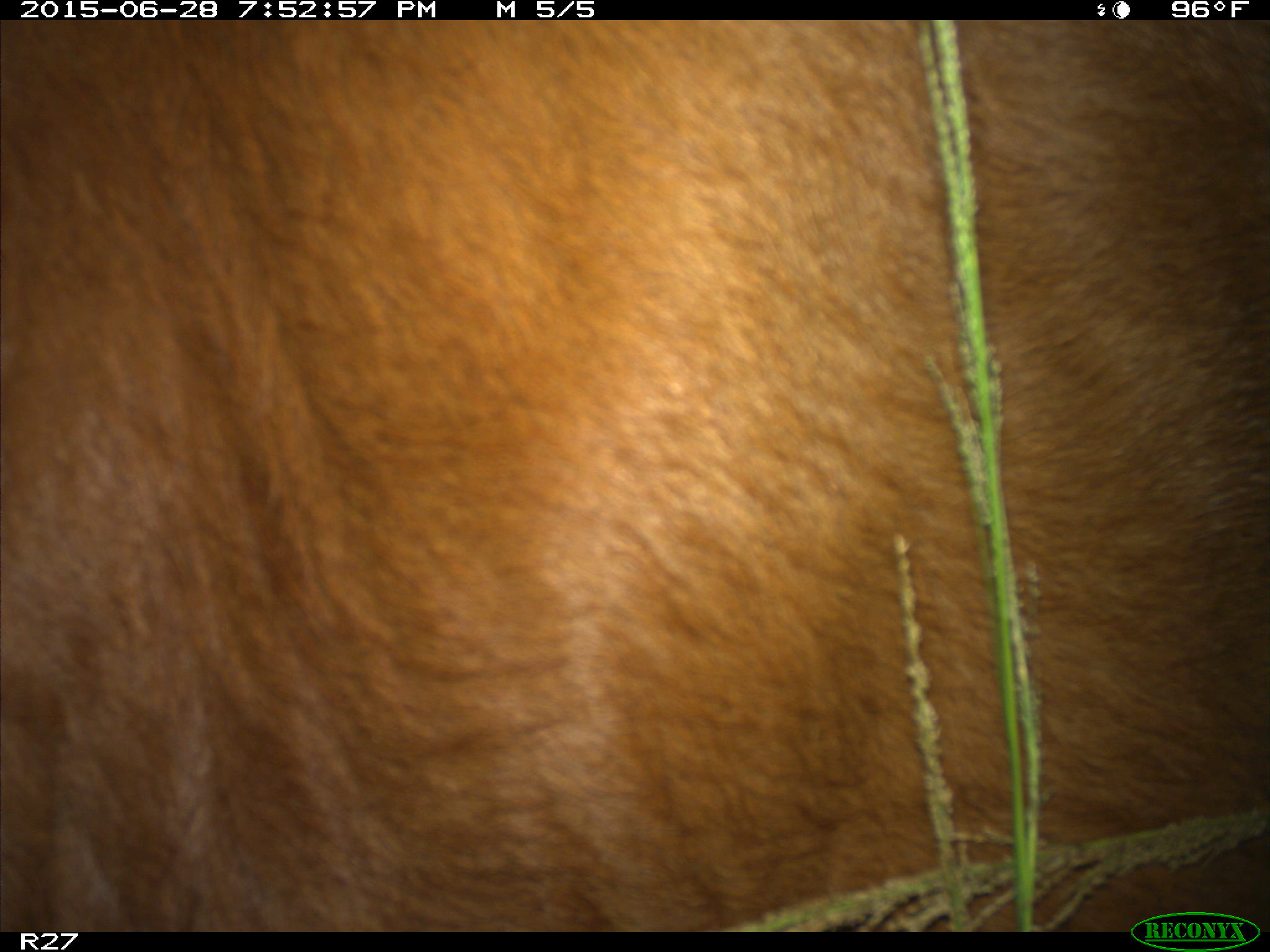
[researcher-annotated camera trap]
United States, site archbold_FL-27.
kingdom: Animalia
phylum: Chordata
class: Mammalia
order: Artiodactyla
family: Bovidae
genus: Bos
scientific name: Bos taurus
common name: domestic cow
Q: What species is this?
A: Bos taurus (domestic cow).